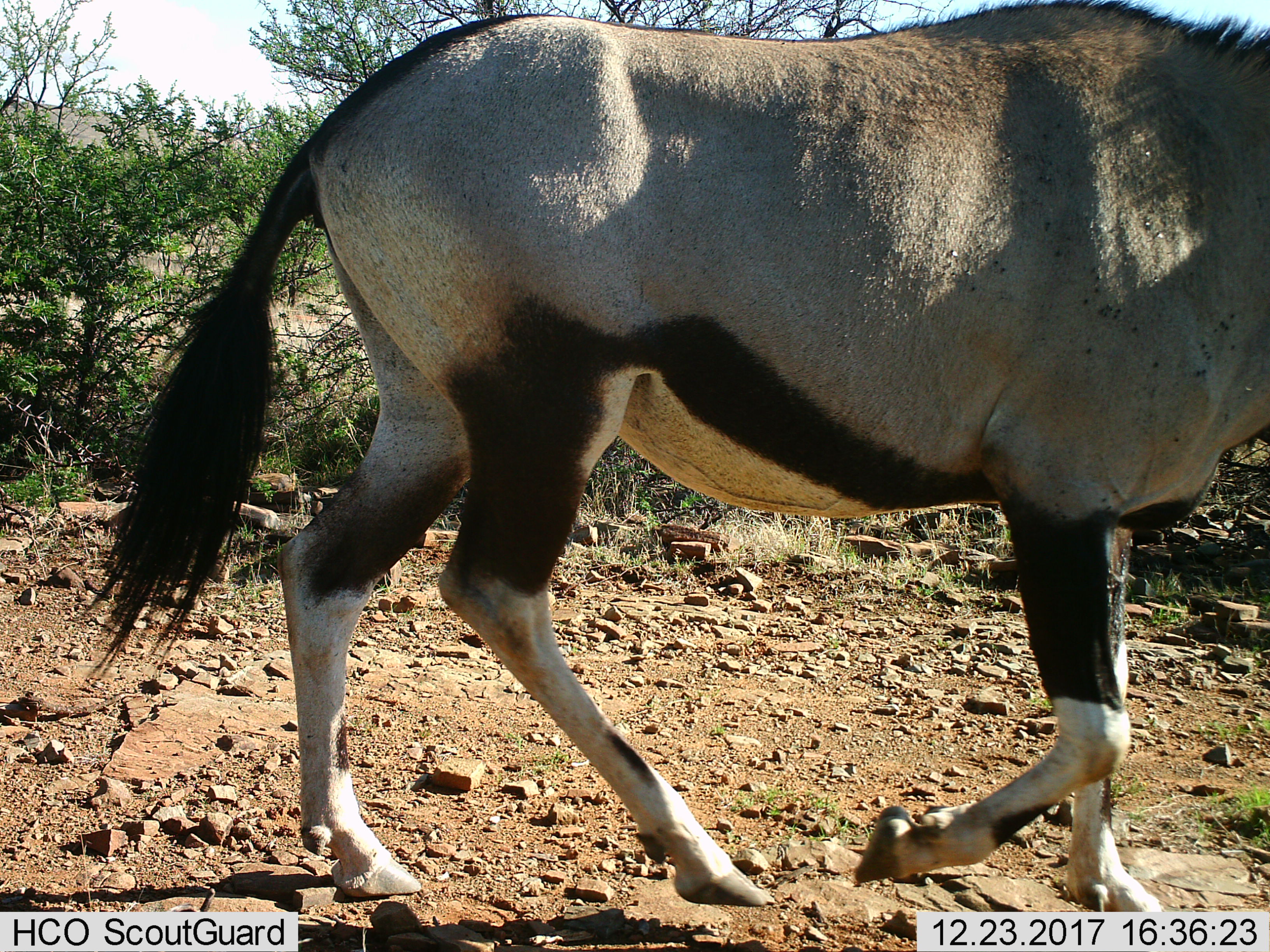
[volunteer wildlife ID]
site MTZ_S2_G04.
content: unidentified animal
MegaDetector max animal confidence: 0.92